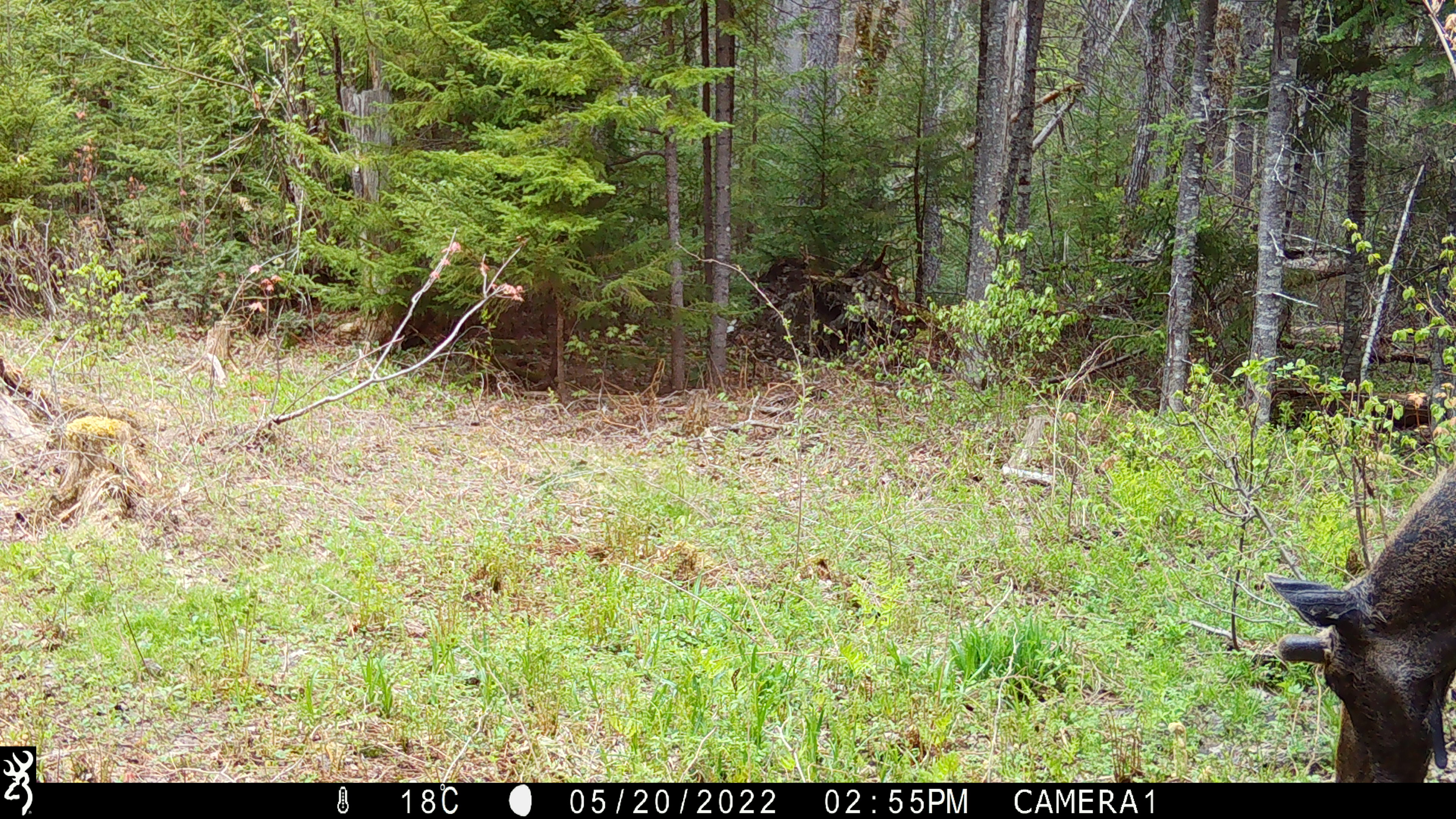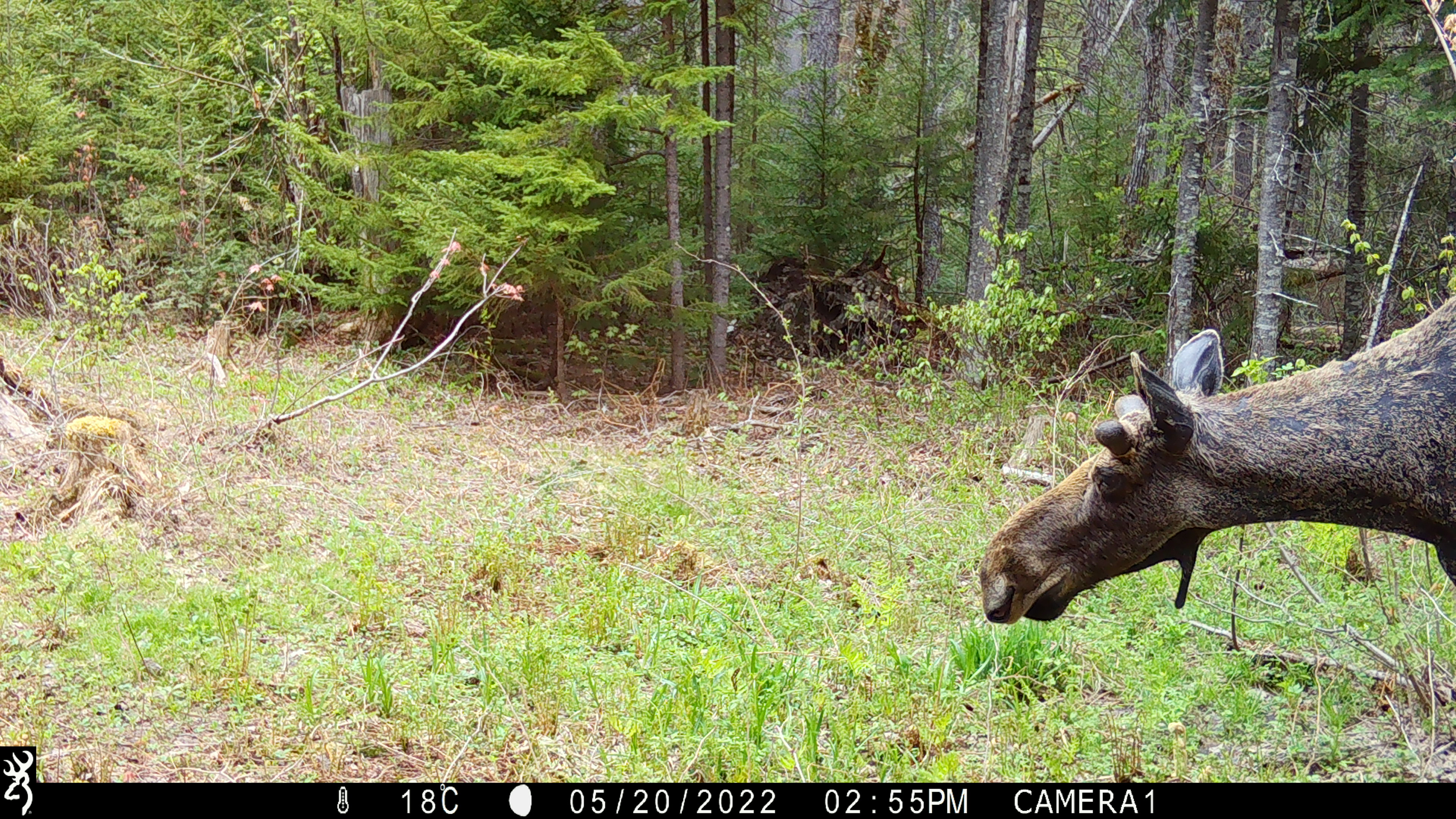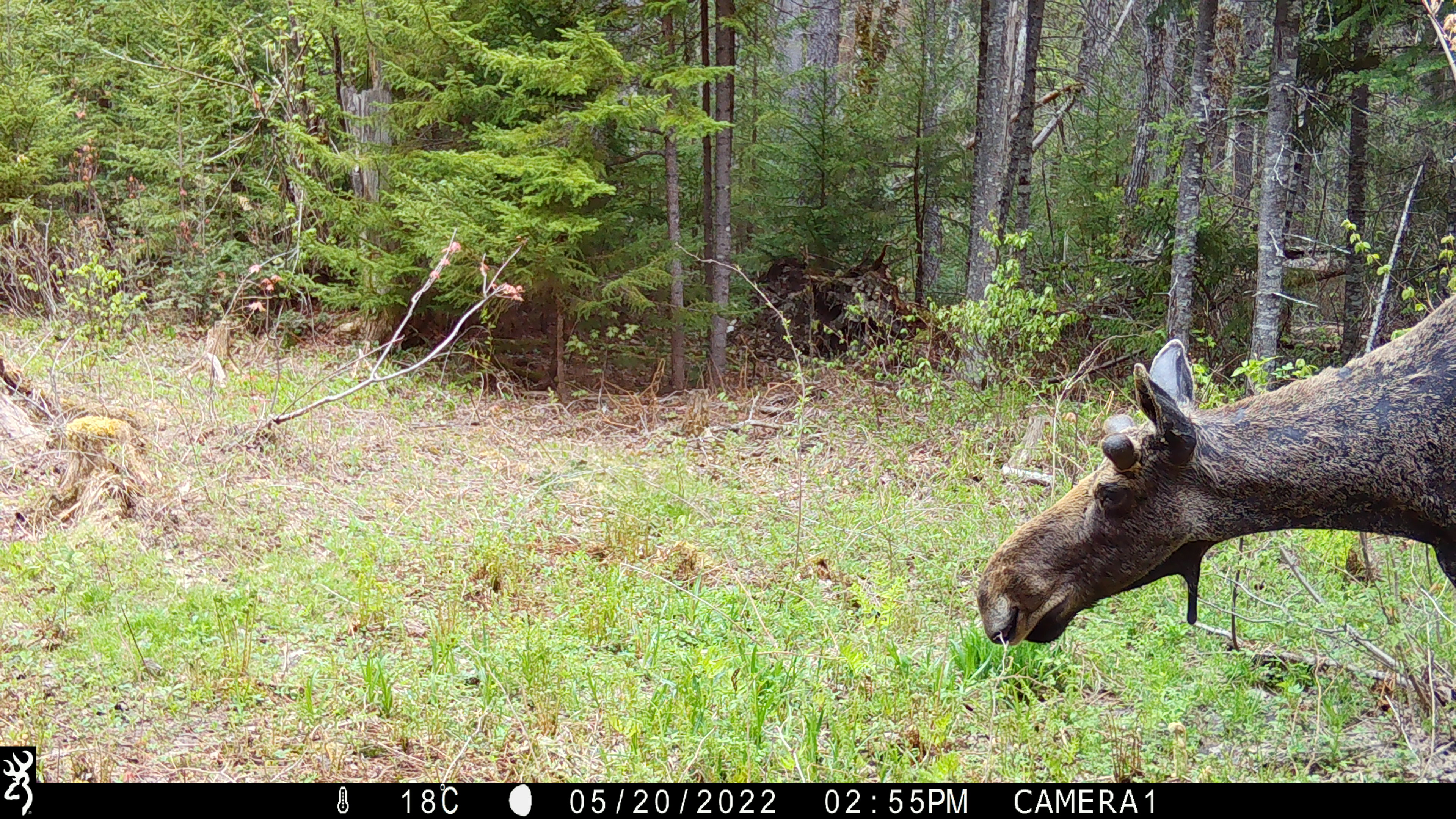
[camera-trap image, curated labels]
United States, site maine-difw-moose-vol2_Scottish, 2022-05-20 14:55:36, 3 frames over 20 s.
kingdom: Animalia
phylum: Chordata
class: Mammalia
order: Artiodactyla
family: Cervidae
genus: Alces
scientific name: Alces alces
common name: moose